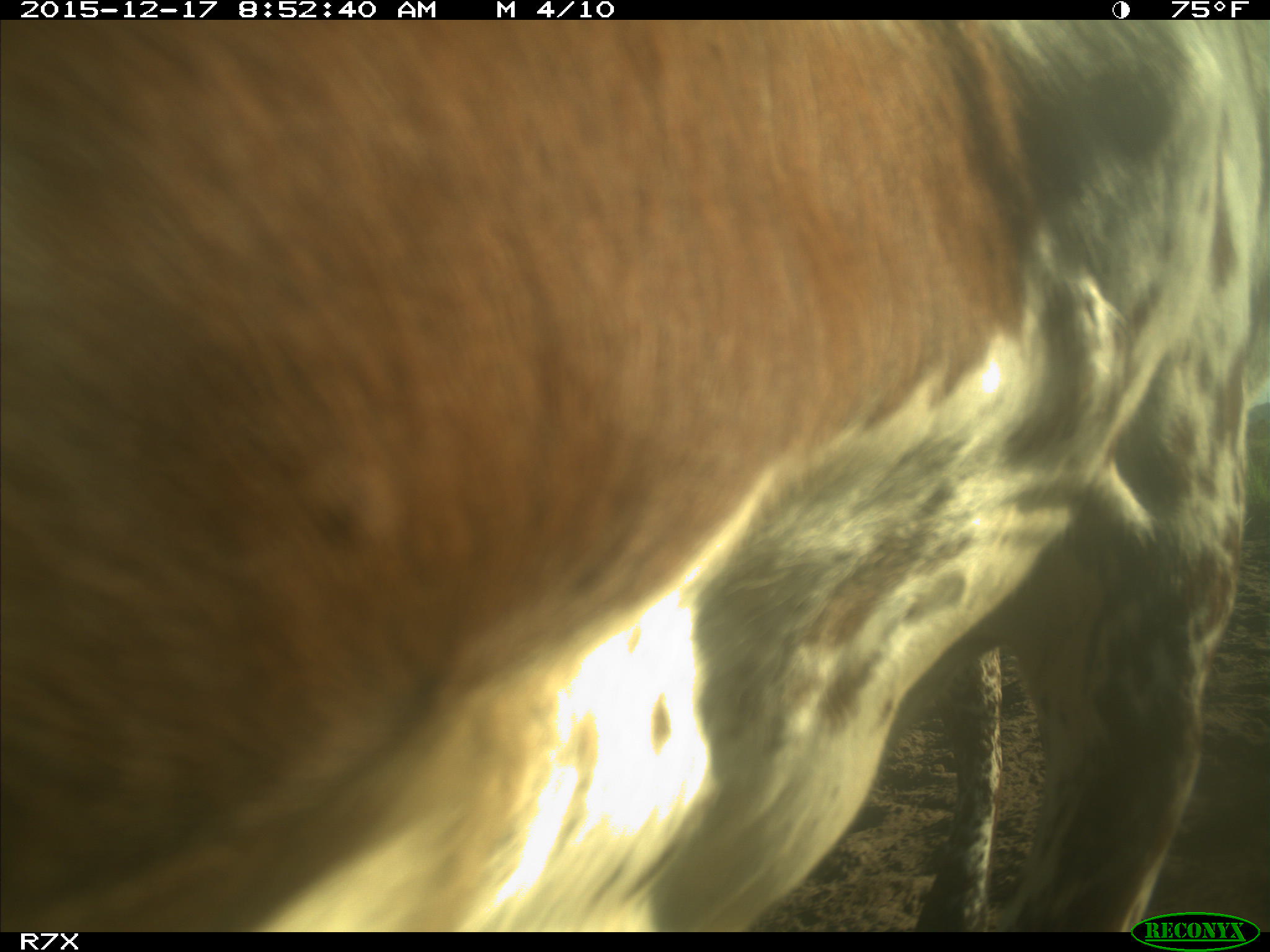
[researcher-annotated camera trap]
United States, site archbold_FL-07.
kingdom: Animalia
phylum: Chordata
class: Mammalia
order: Artiodactyla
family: Bovidae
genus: Bos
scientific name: Bos taurus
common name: domestic cow